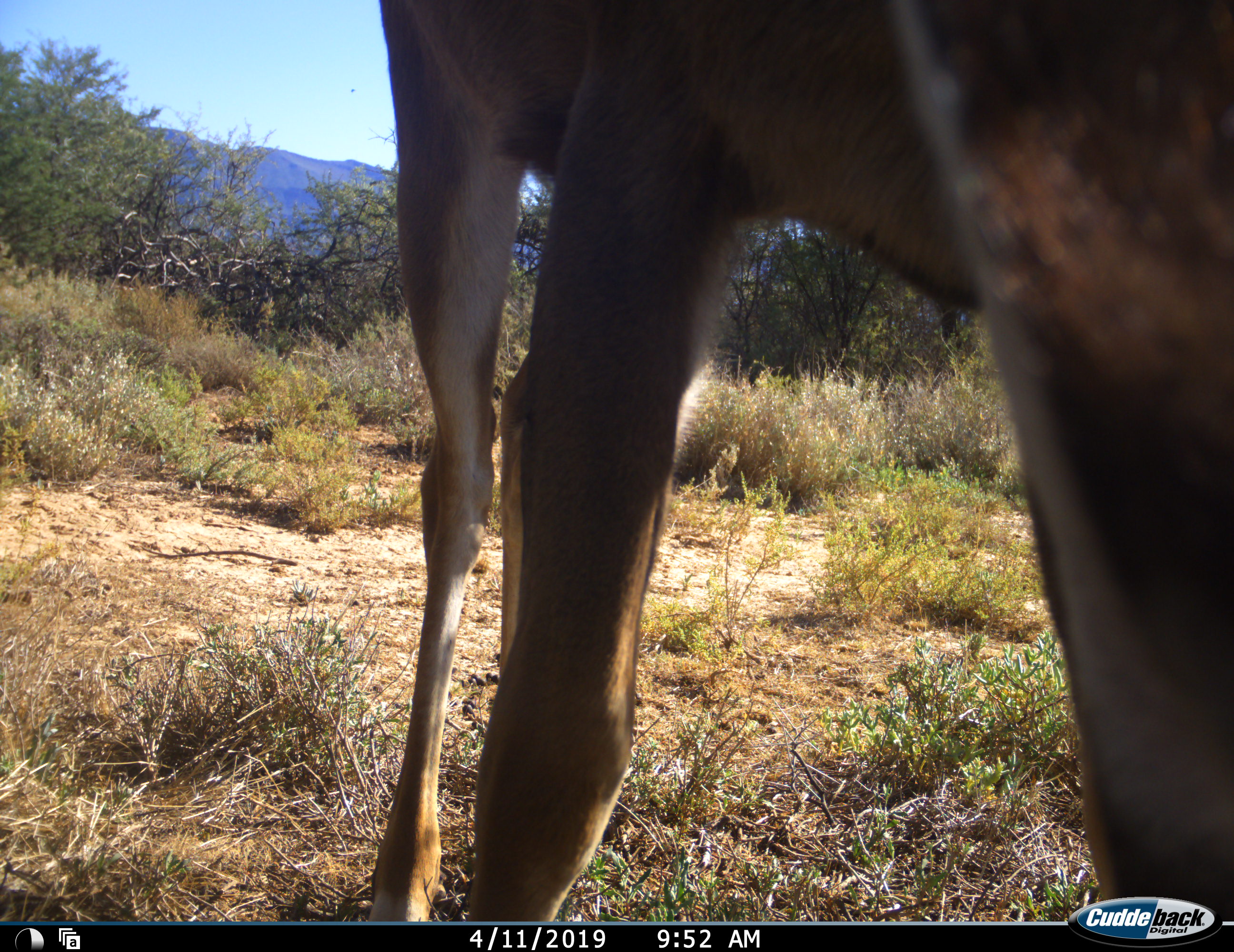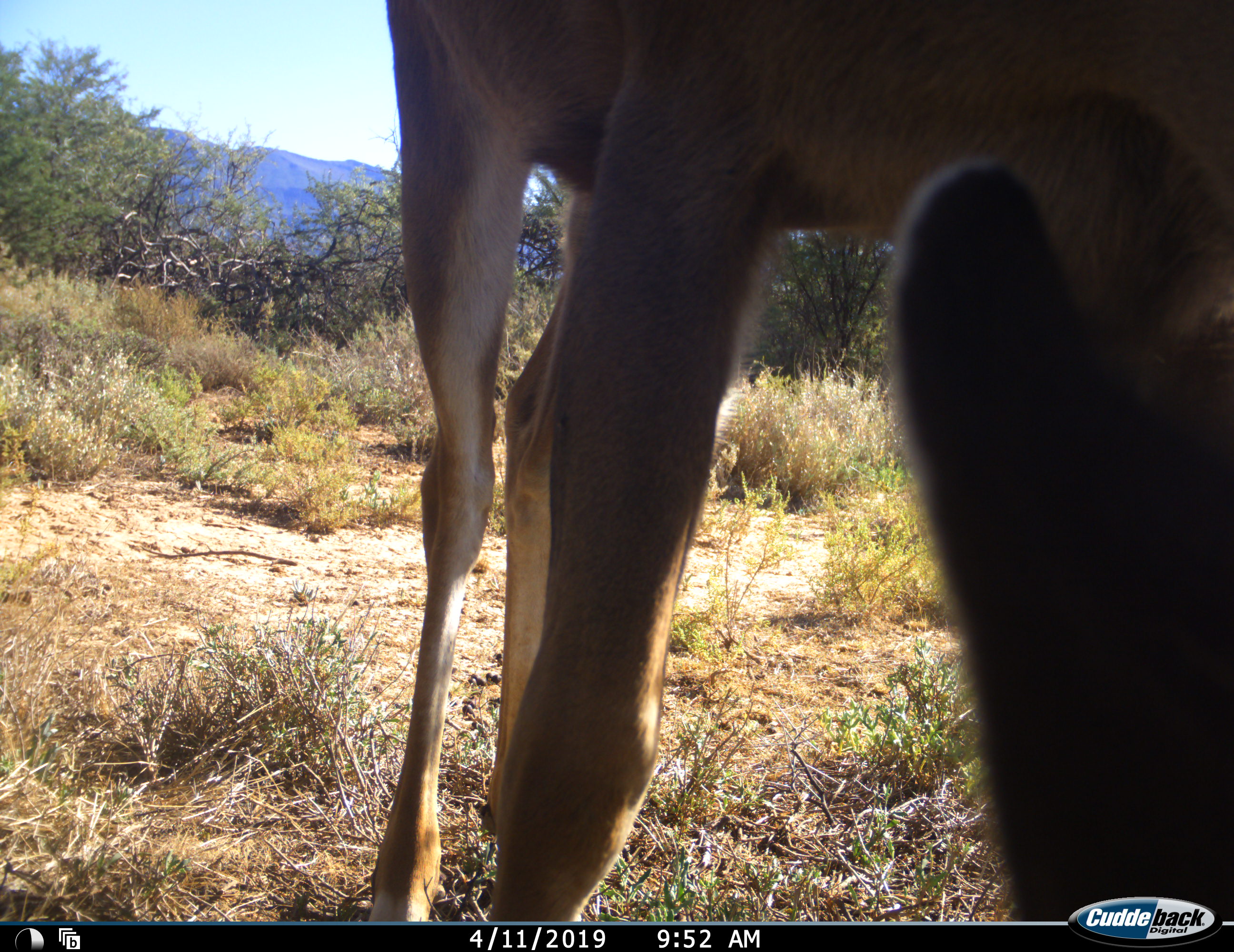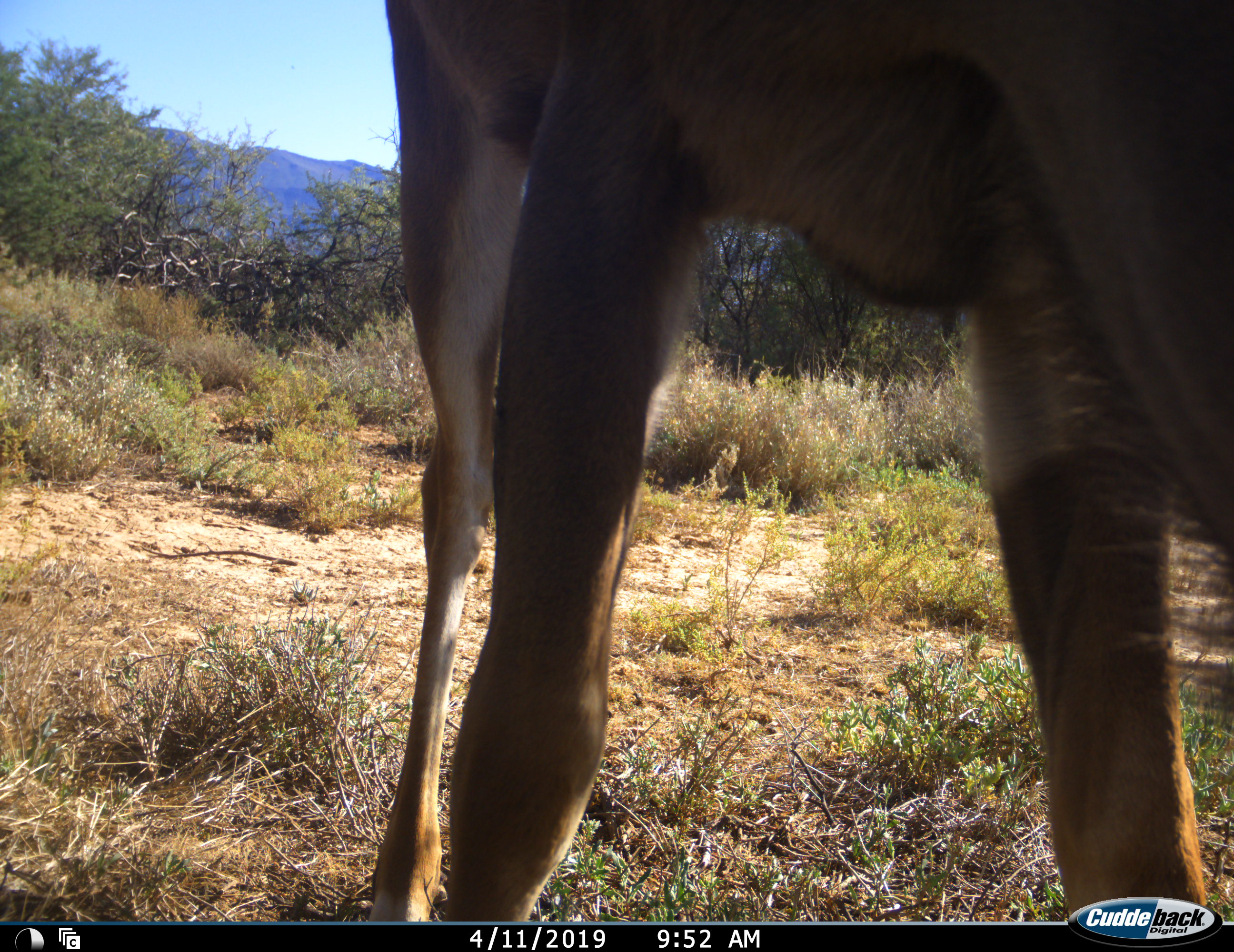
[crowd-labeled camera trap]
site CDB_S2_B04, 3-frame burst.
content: unidentified animal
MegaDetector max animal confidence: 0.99